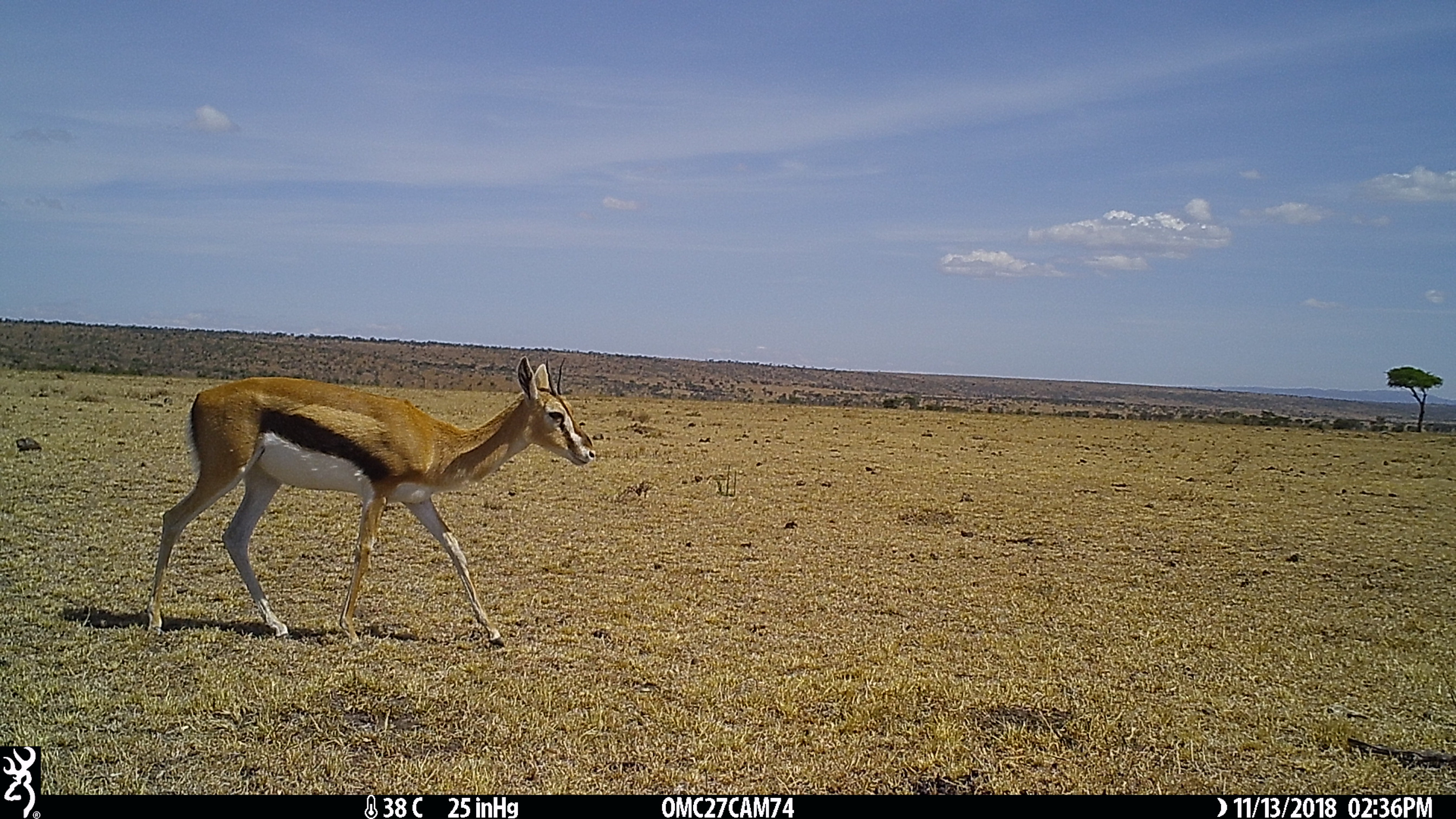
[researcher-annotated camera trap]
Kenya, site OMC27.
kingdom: Animalia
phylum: Chordata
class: Mammalia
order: Artiodactyla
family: Bovidae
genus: Eudorcas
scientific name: Eudorcas thomsonii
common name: thomon's gazelle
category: gazelle thomsons